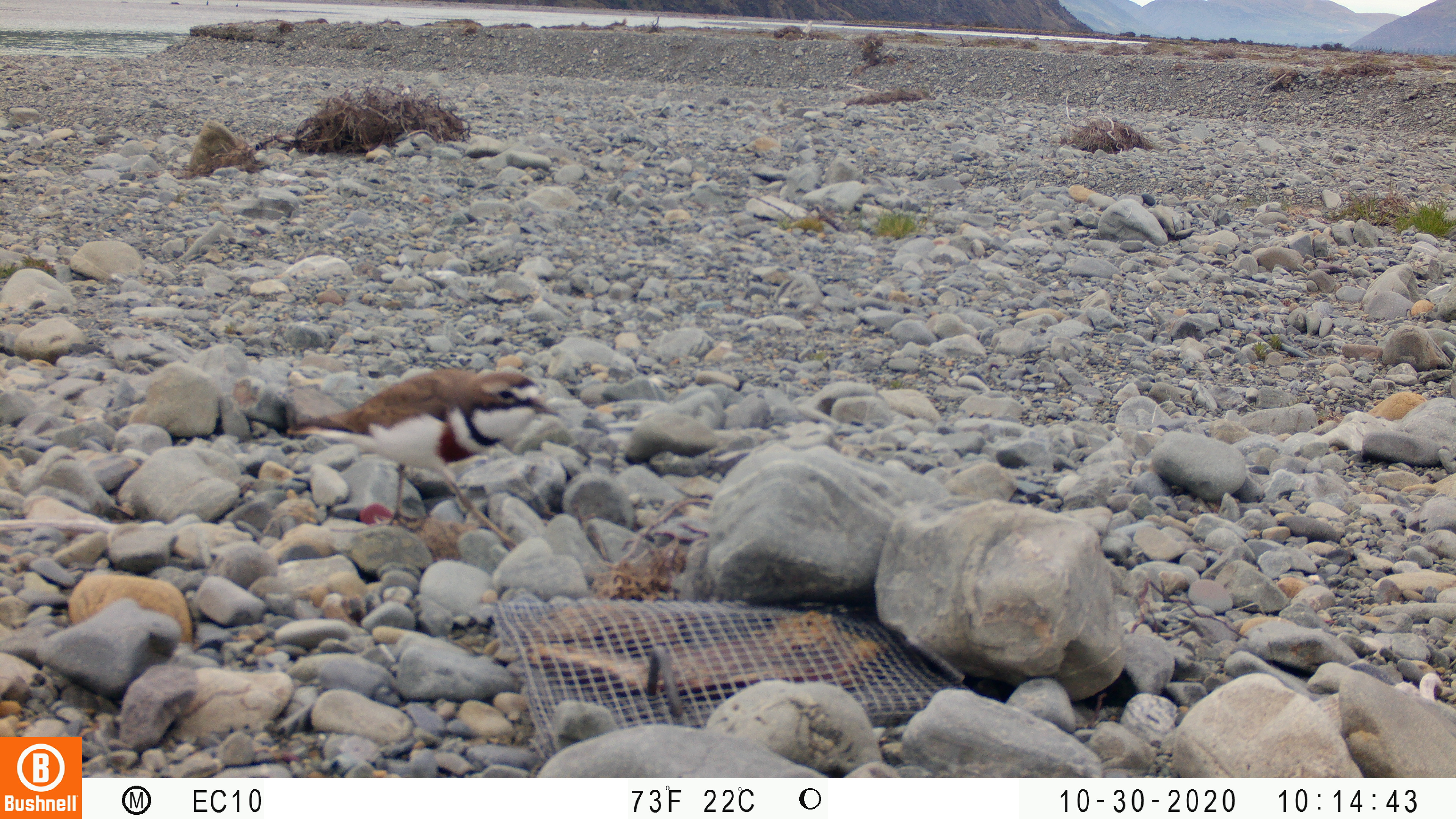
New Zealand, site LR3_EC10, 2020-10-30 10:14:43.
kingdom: Animalia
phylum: Chordata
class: Aves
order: Charadriiformes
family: Charadriidae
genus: Charadrius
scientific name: Charadrius bicinctus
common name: double-banded plover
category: banded dotterel